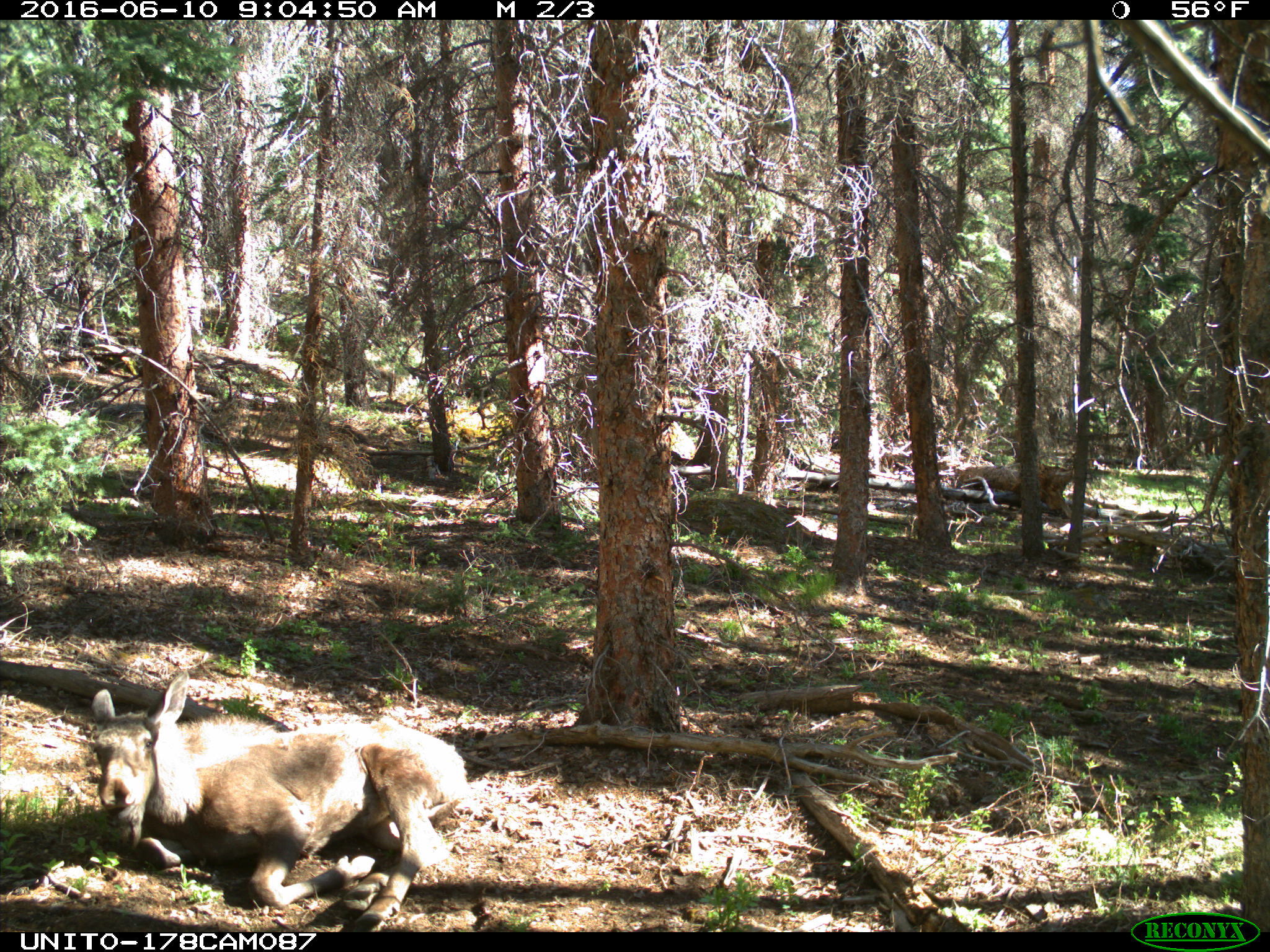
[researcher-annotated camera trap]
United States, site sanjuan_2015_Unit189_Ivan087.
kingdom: Animalia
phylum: Chordata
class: Mammalia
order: Artiodactyla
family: Cervidae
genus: Alces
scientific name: Alces alces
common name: moose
Alces alces (moose).